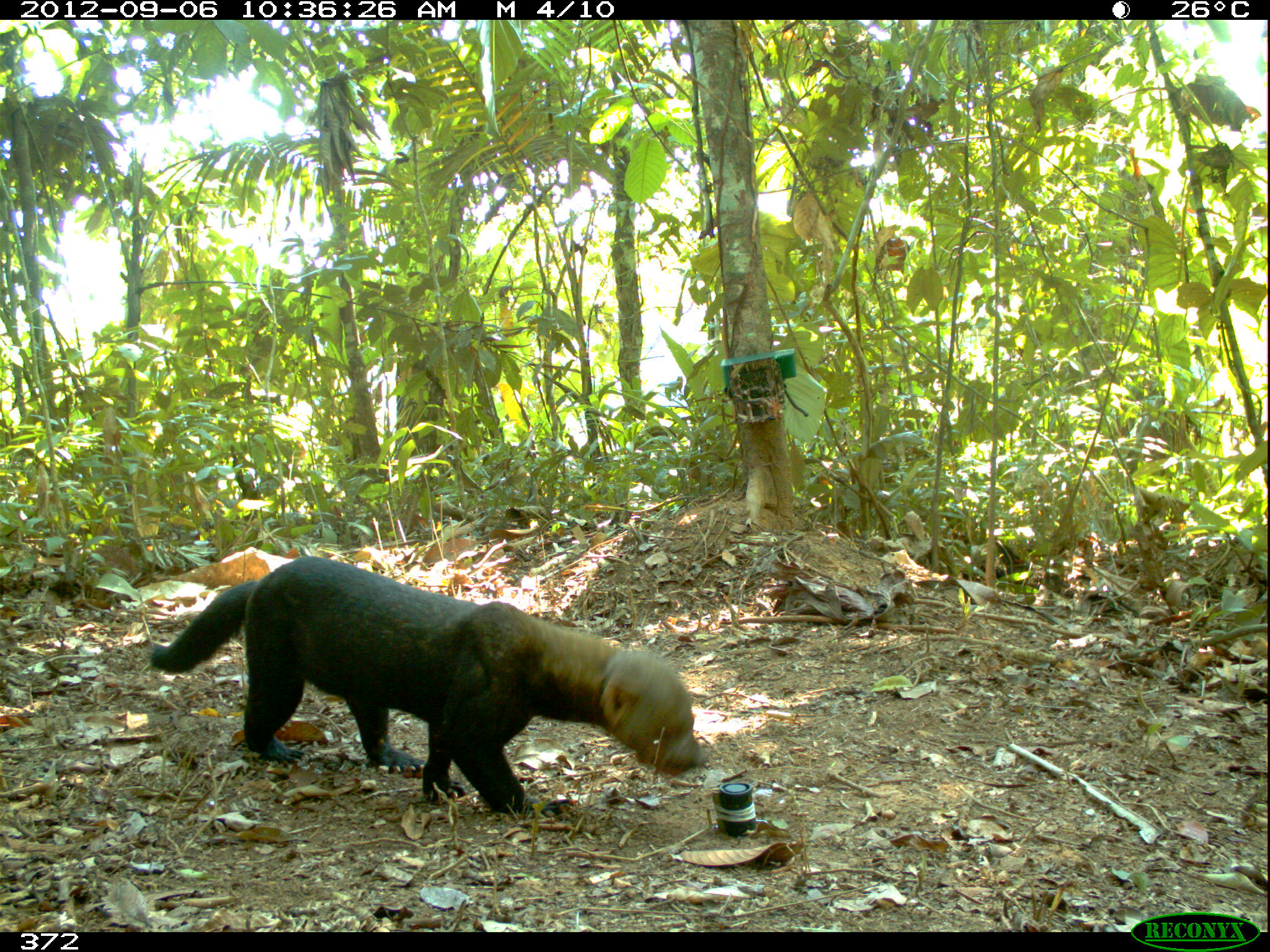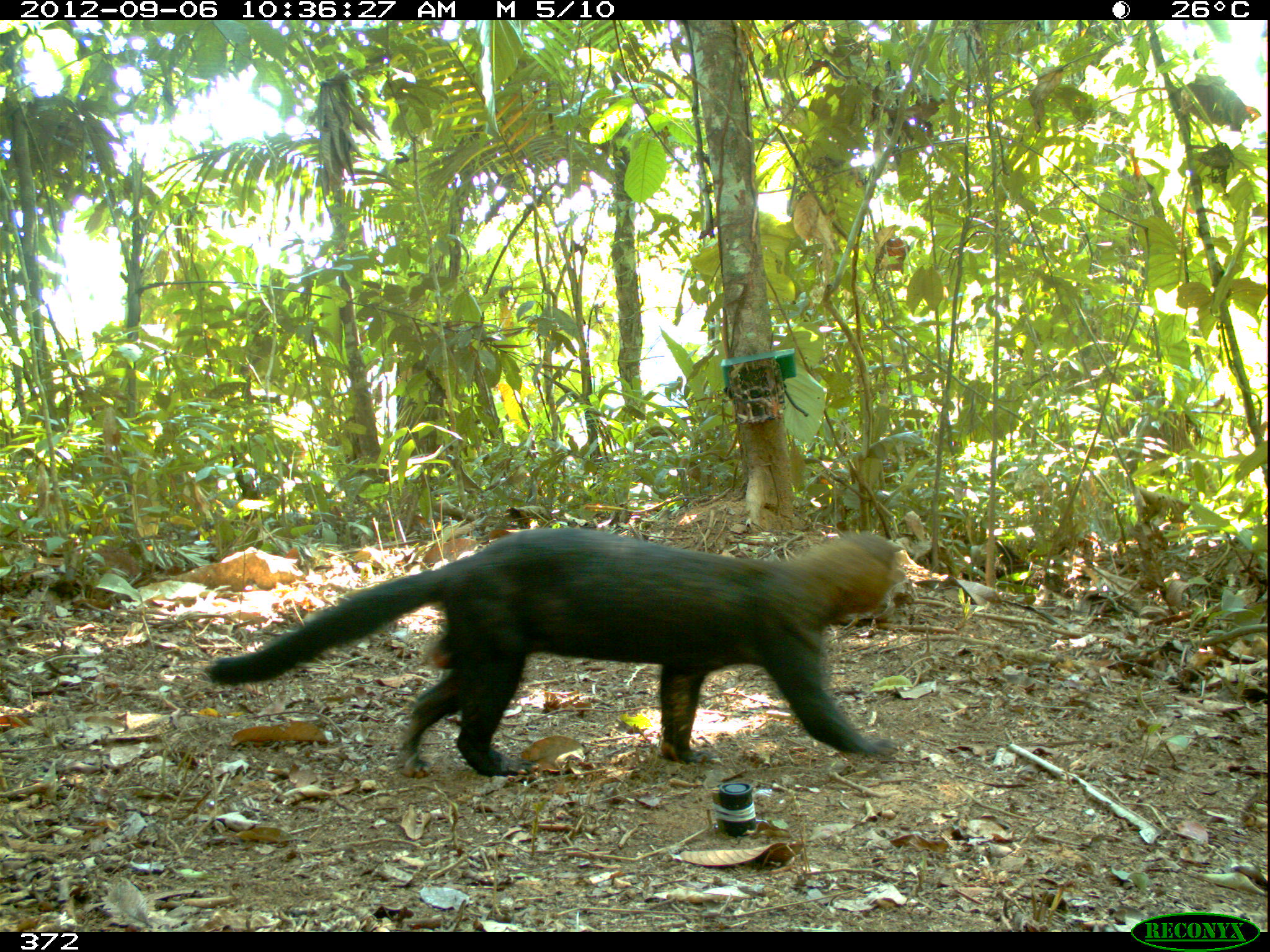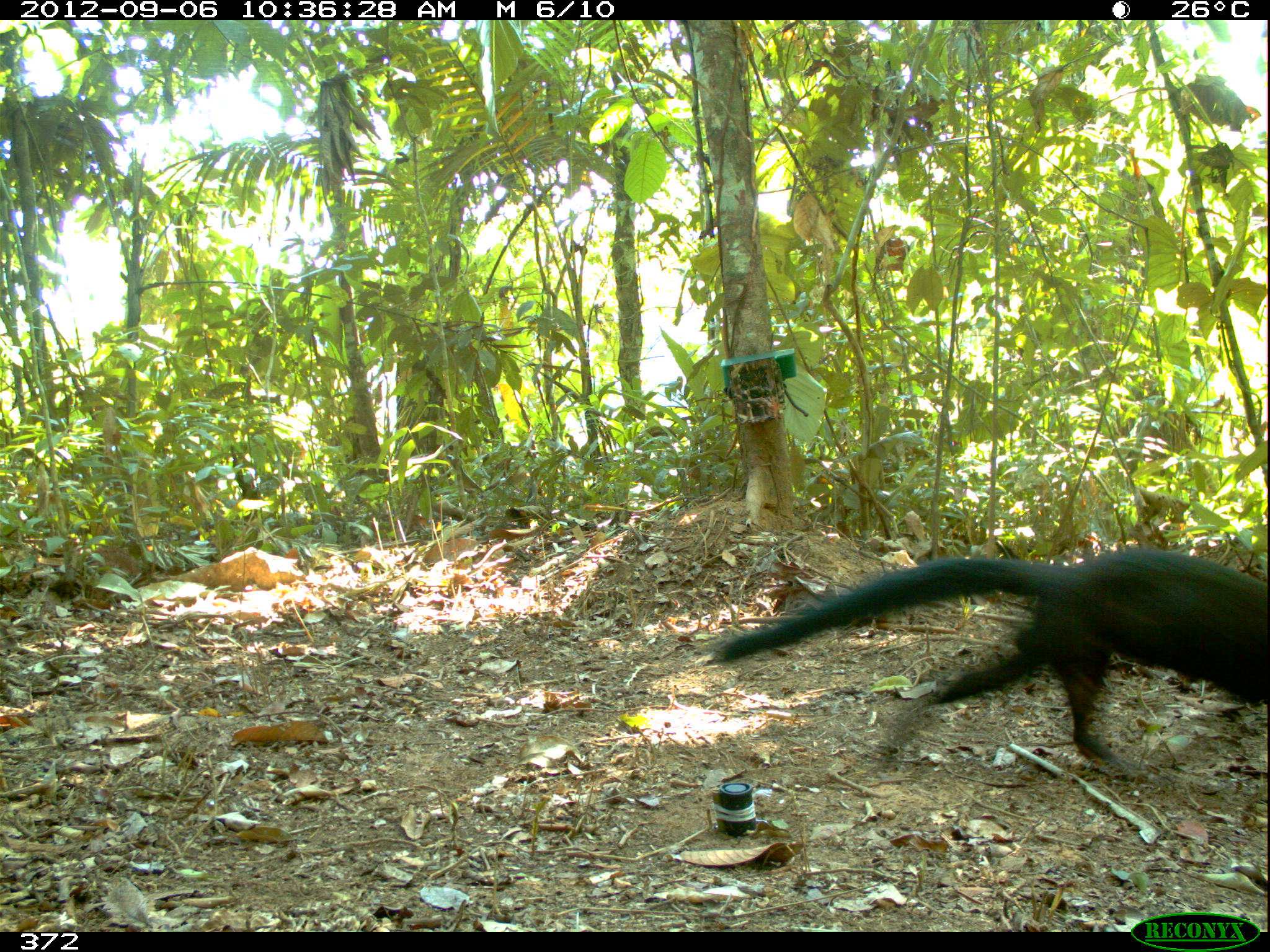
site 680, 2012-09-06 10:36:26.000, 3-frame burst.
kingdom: Animalia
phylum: Chordata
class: Mammalia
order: Carnivora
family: Mustelidae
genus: Eira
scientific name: Eira barbara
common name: tayra